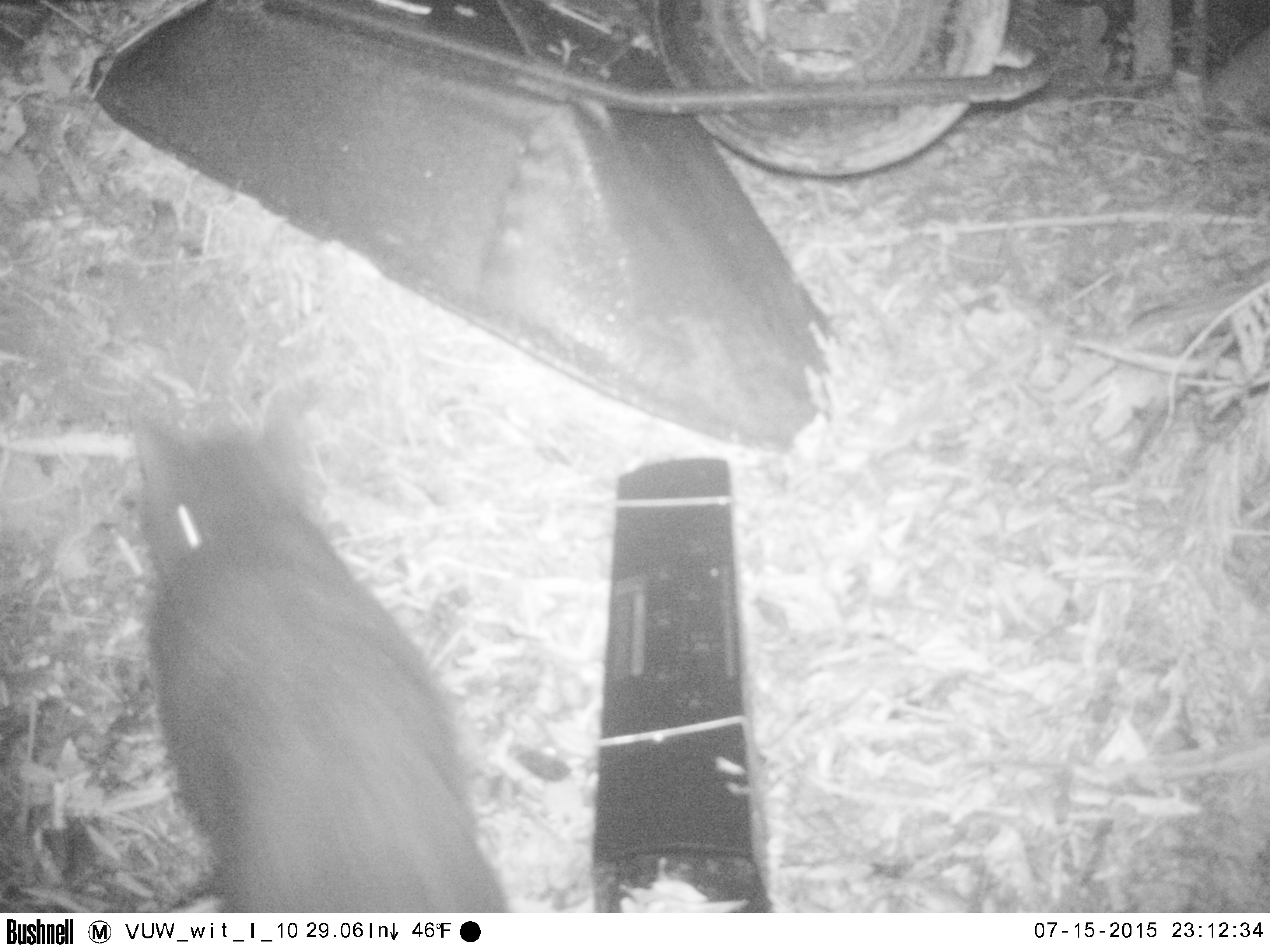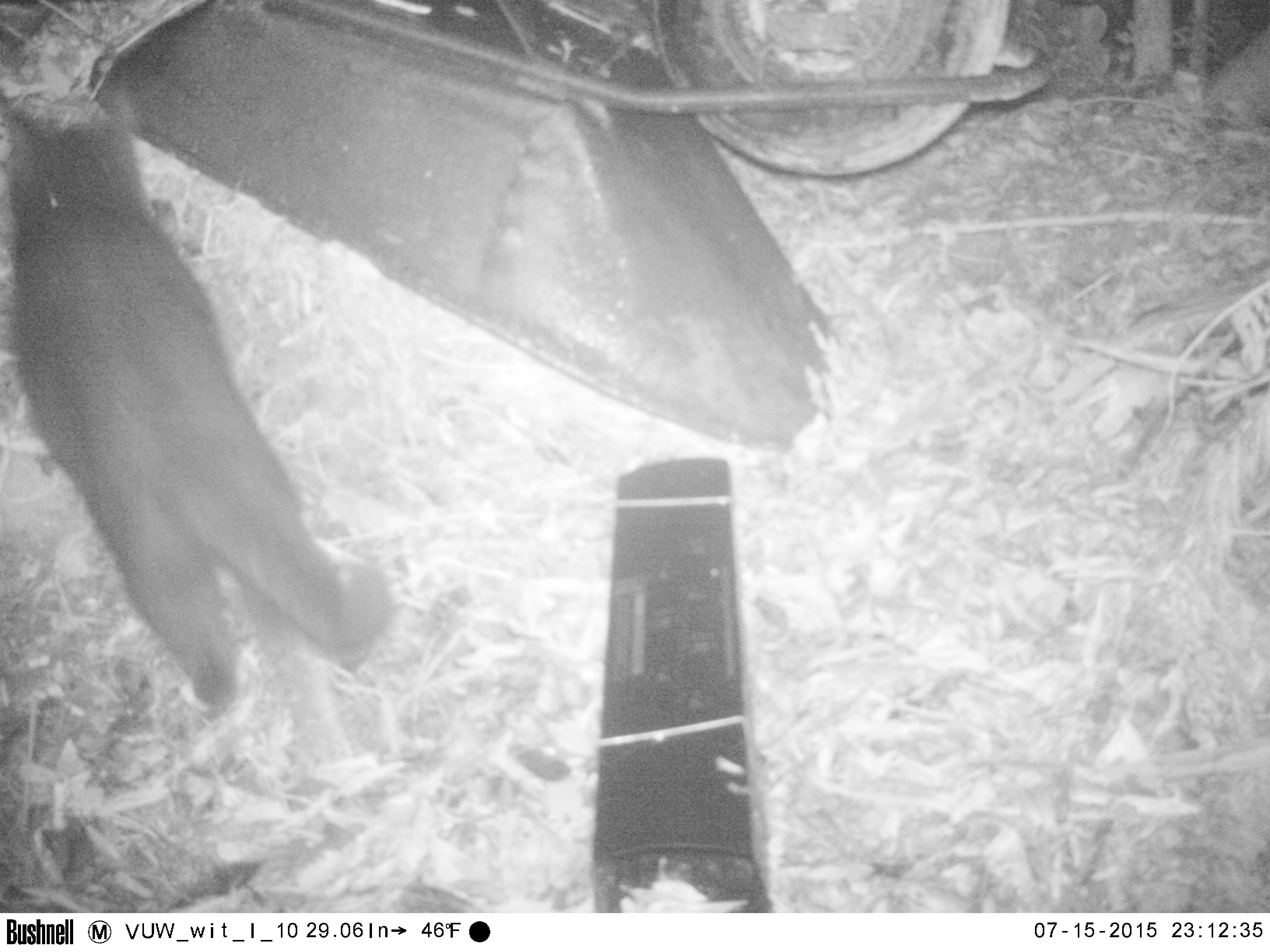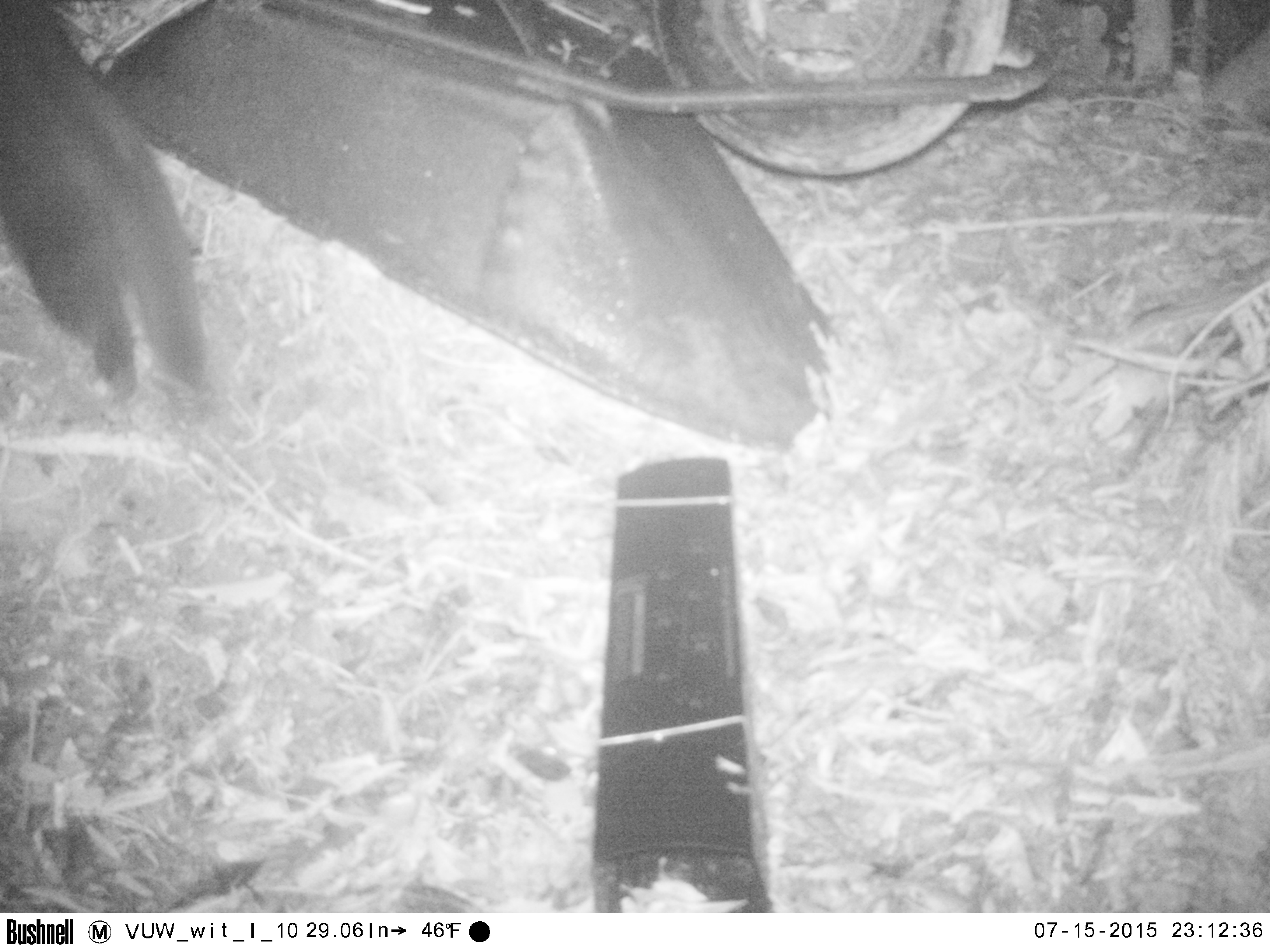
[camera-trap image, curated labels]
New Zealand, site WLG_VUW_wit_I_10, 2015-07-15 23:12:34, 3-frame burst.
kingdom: Animalia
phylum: Chordata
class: Mammalia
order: Carnivora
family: Felidae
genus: Felis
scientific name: Felis catus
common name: domestic cat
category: cat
Cat (domestic cat) (Felis catus).